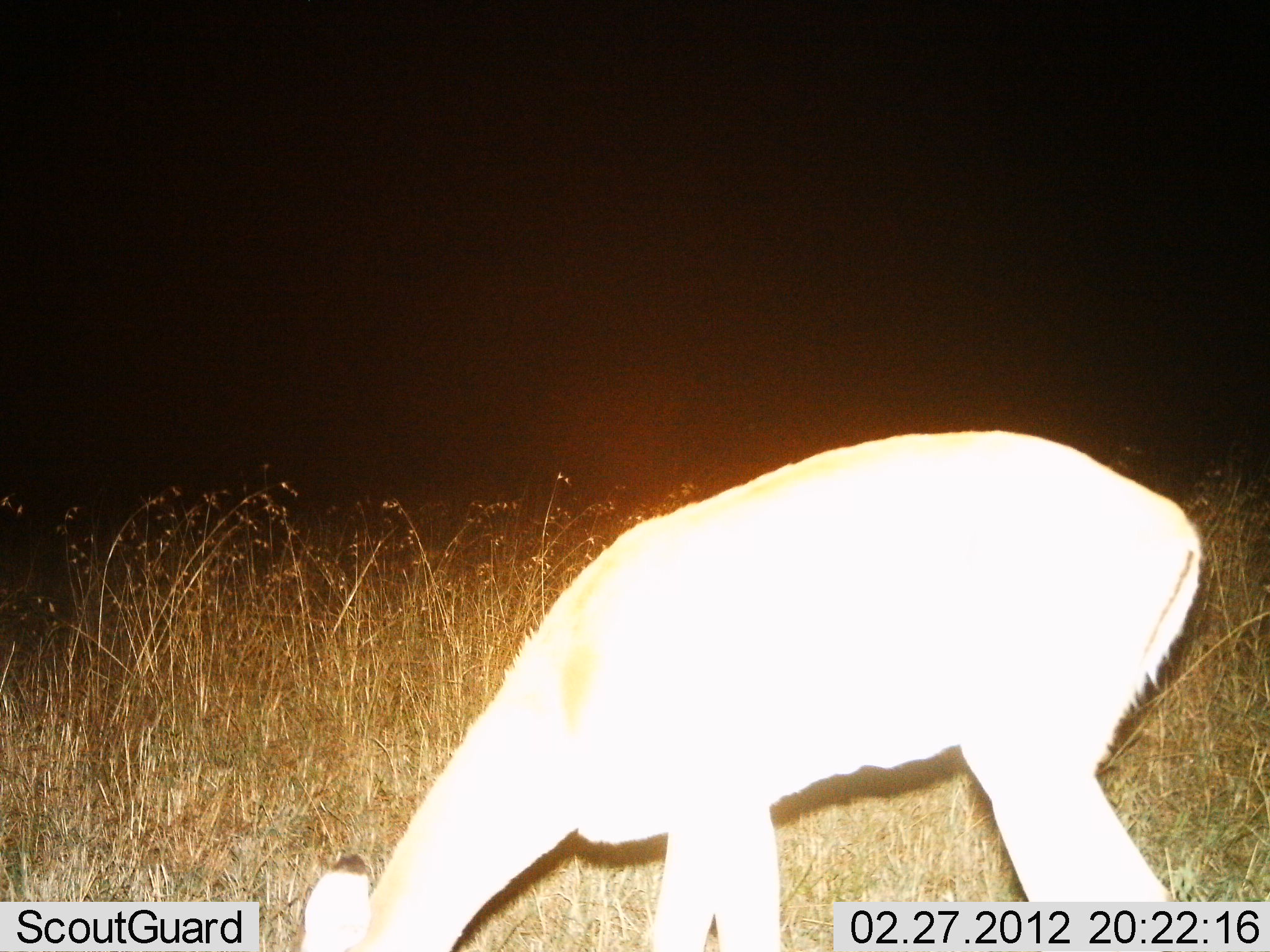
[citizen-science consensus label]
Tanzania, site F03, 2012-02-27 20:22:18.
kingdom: Animalia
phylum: Chordata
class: Mammalia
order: Artiodactyla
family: Bovidae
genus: Aepyceros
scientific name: Aepyceros melampus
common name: impala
Impala (Aepyceros melampus), count 1. Behavior (volunteer vote fractions): standing 27%, resting 0%, moving 0%, interacting 0%. Young present (vote fraction): 0%. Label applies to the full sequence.